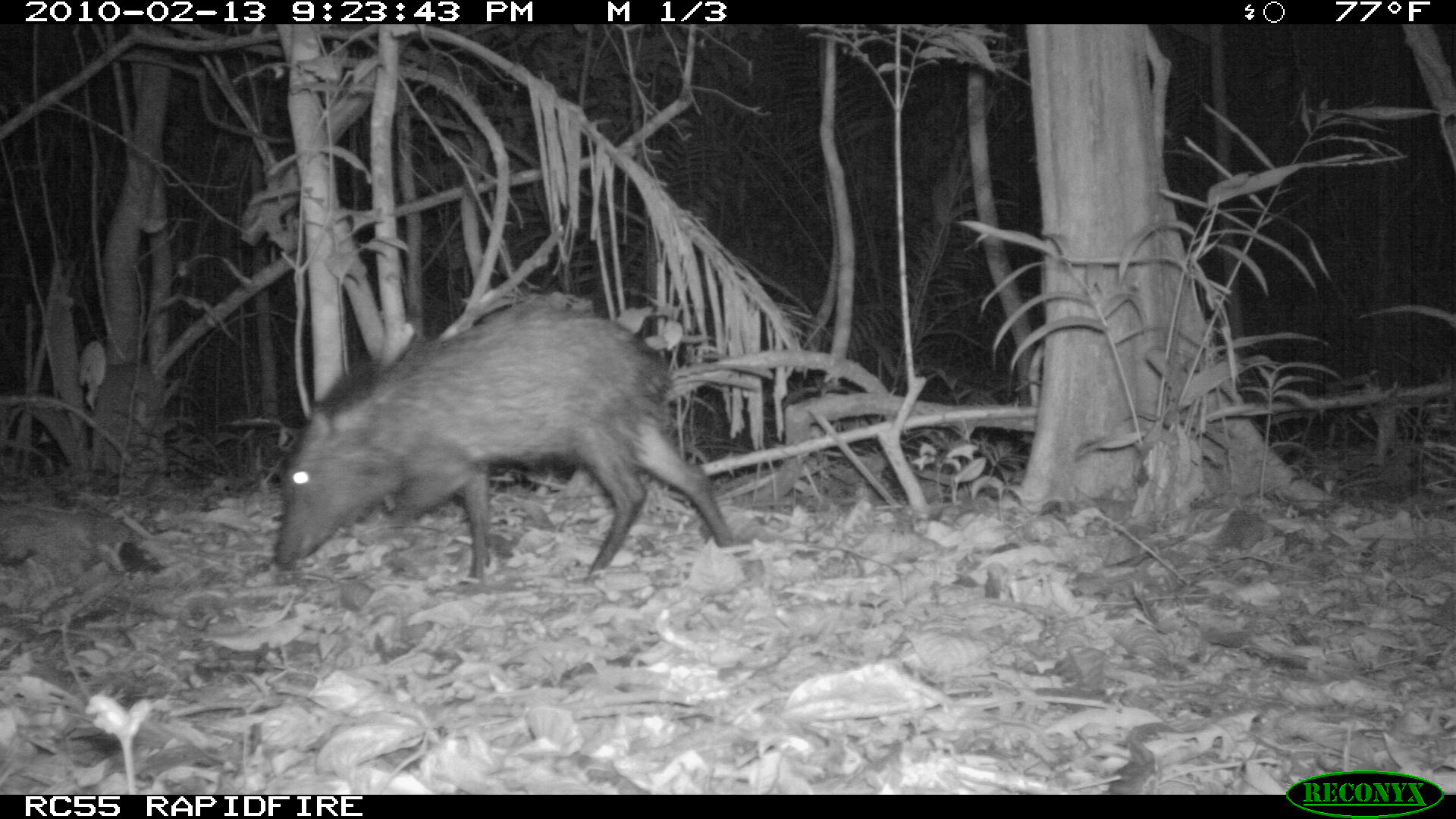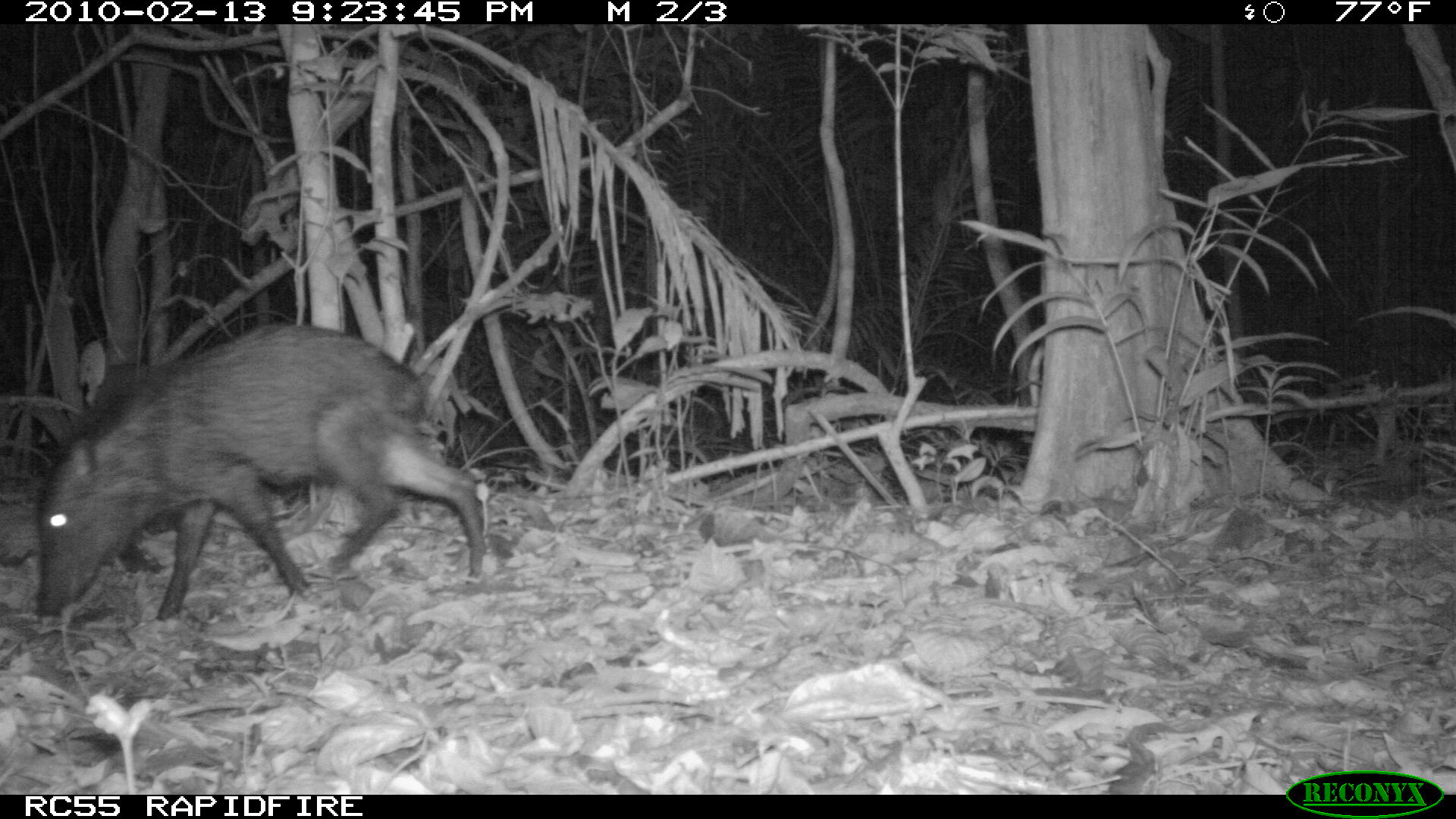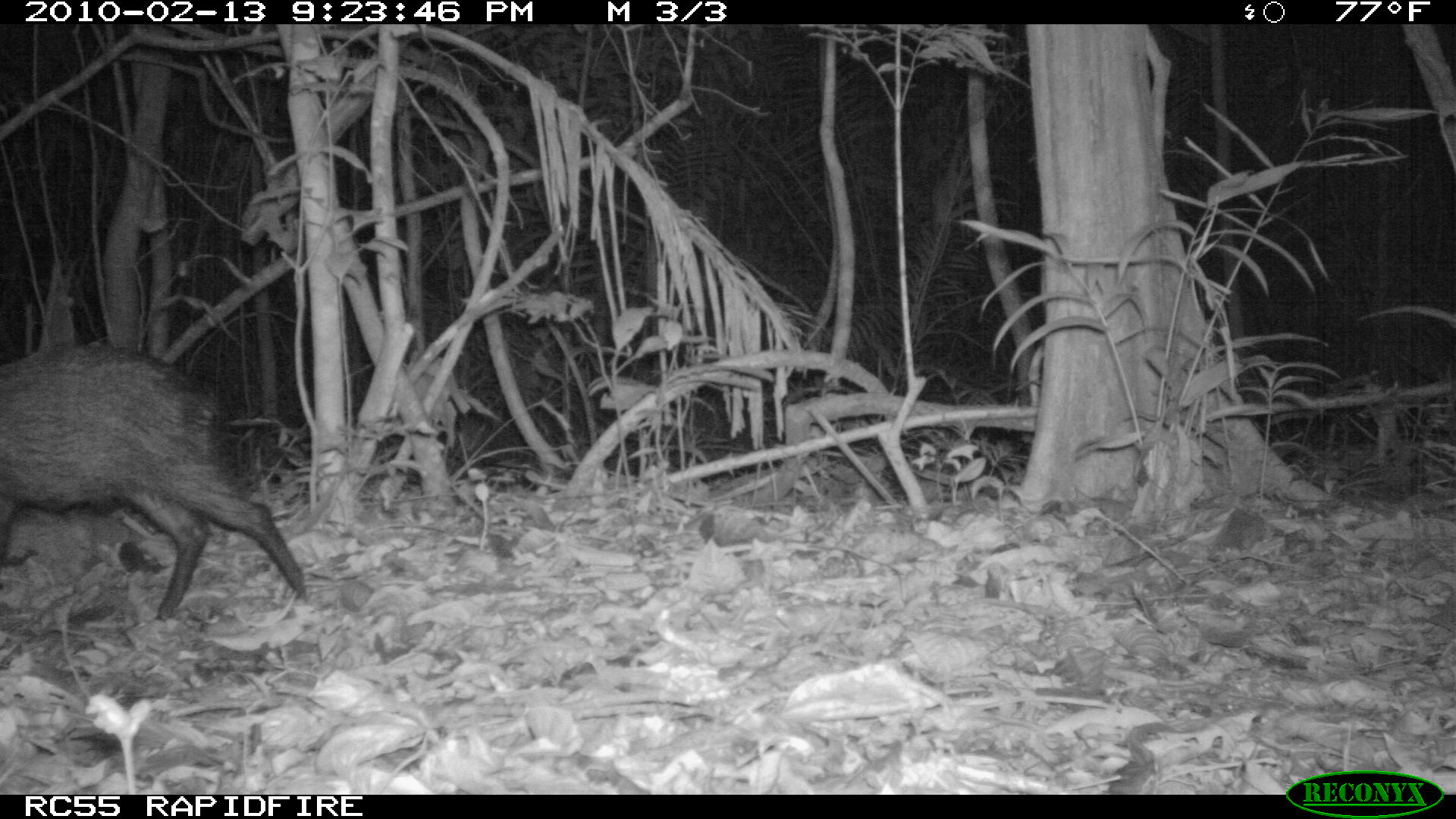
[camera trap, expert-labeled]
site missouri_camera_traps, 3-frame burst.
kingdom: Animalia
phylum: Chordata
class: Mammalia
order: Artiodactyla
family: Tayassuidae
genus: Pecari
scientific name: Pecari tajacu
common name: collared peccary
Collared peccary (Pecari tajacu). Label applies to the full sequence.